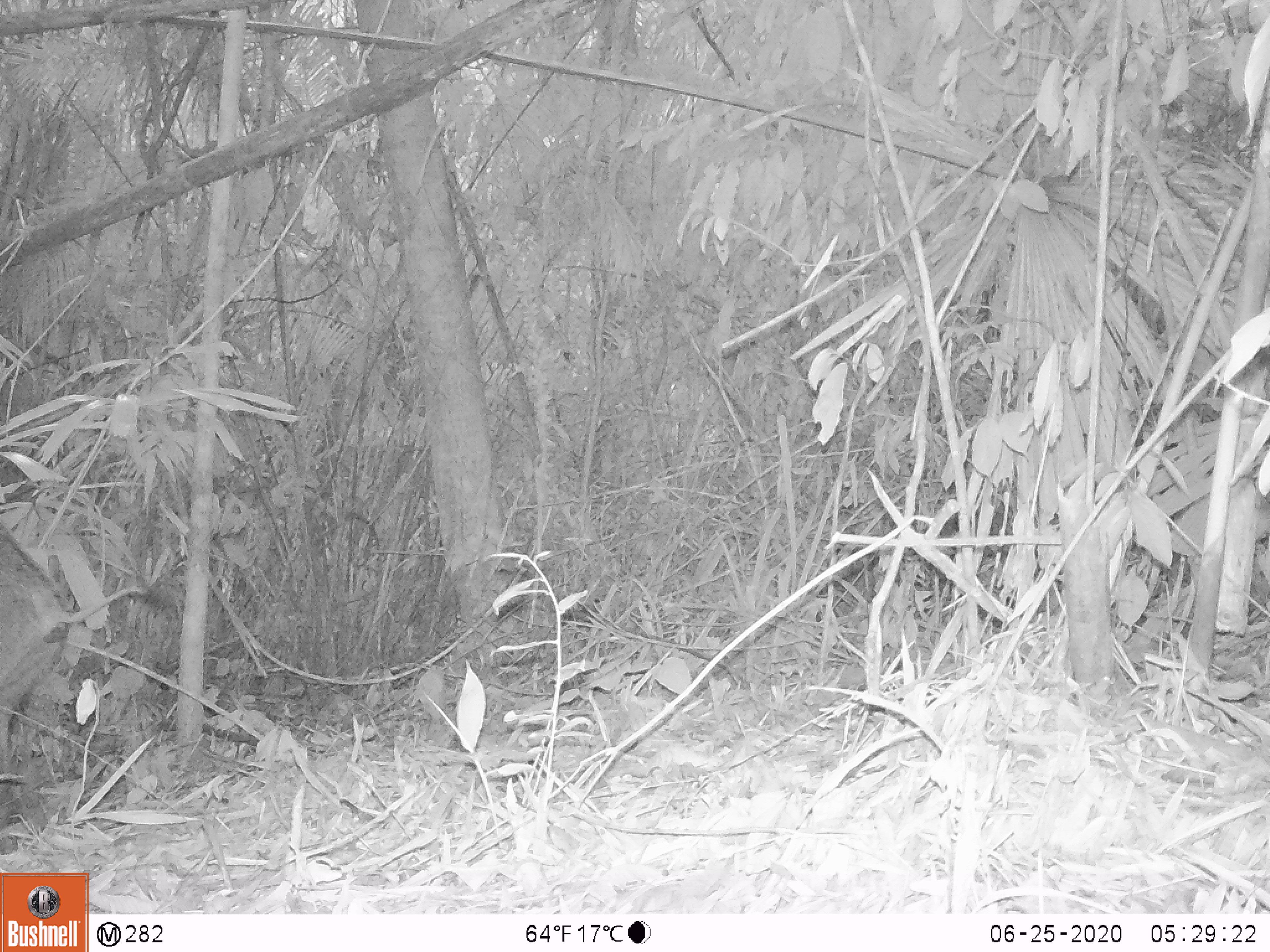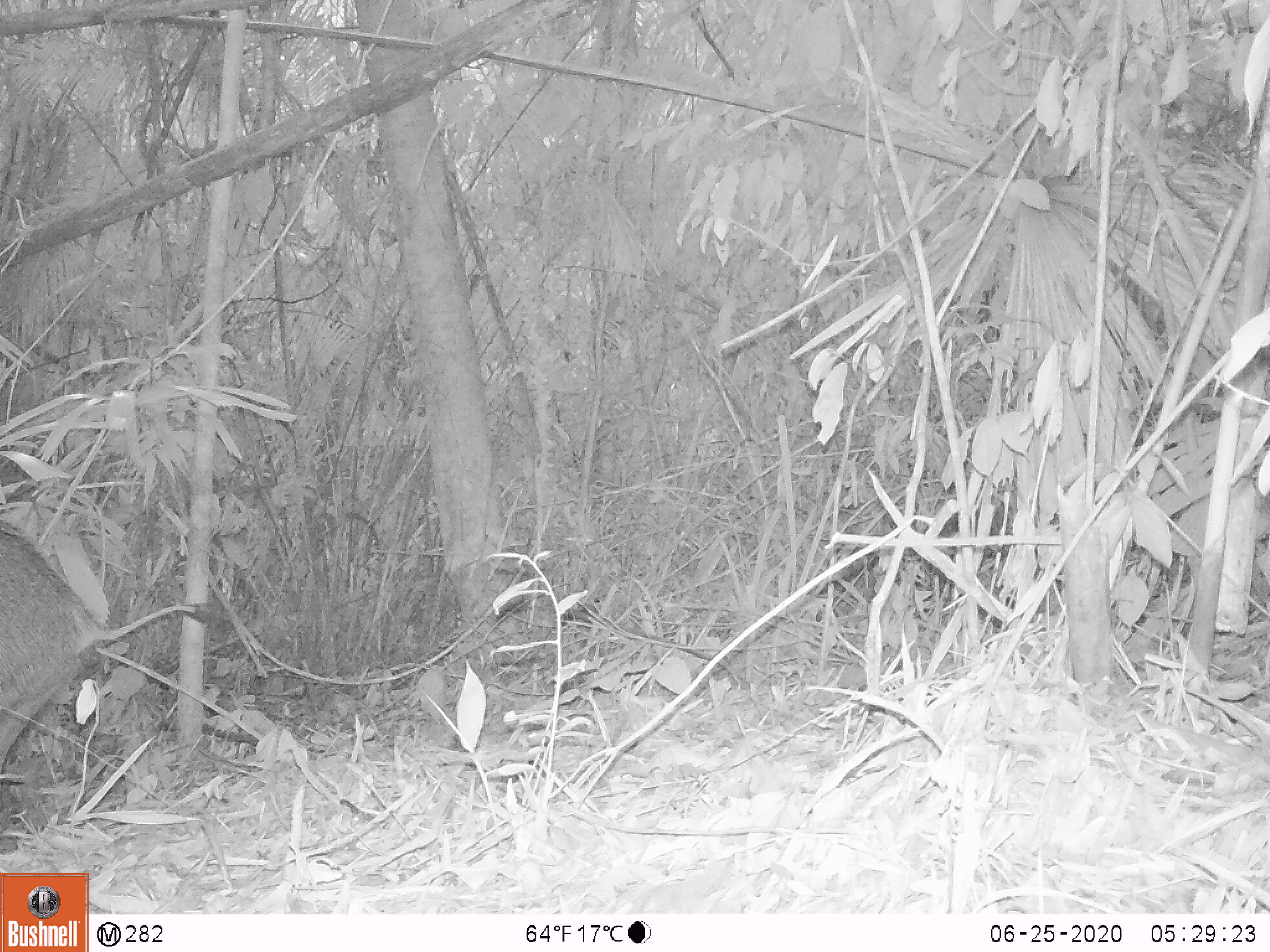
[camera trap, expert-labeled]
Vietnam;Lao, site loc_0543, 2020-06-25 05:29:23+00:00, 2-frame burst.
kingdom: Animalia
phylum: Chordata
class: Mammalia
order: Artiodactyla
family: Suidae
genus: Sus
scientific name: Sus scrofa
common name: eurasian wild pig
Eurasian wild pig (Sus scrofa). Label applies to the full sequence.